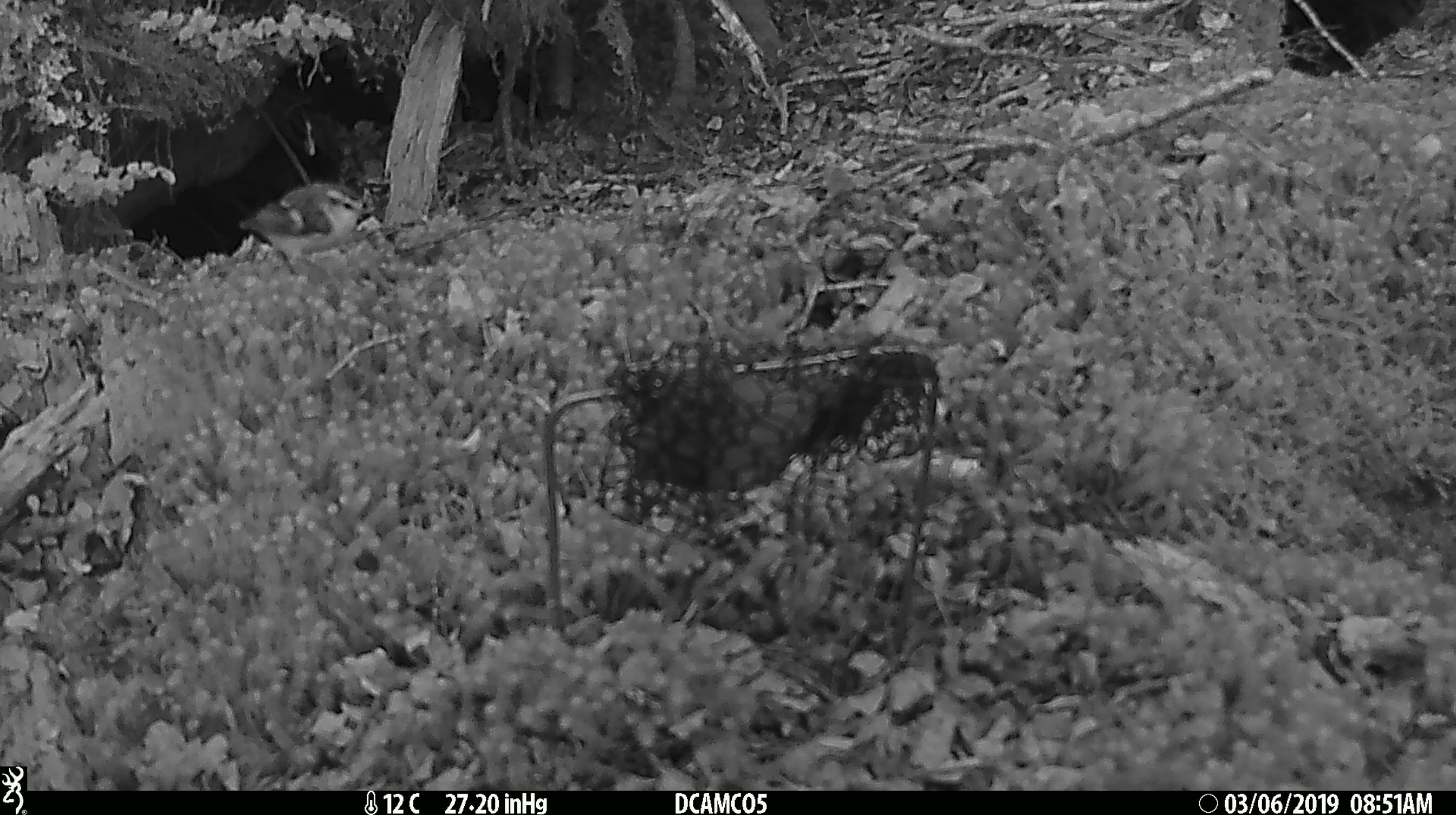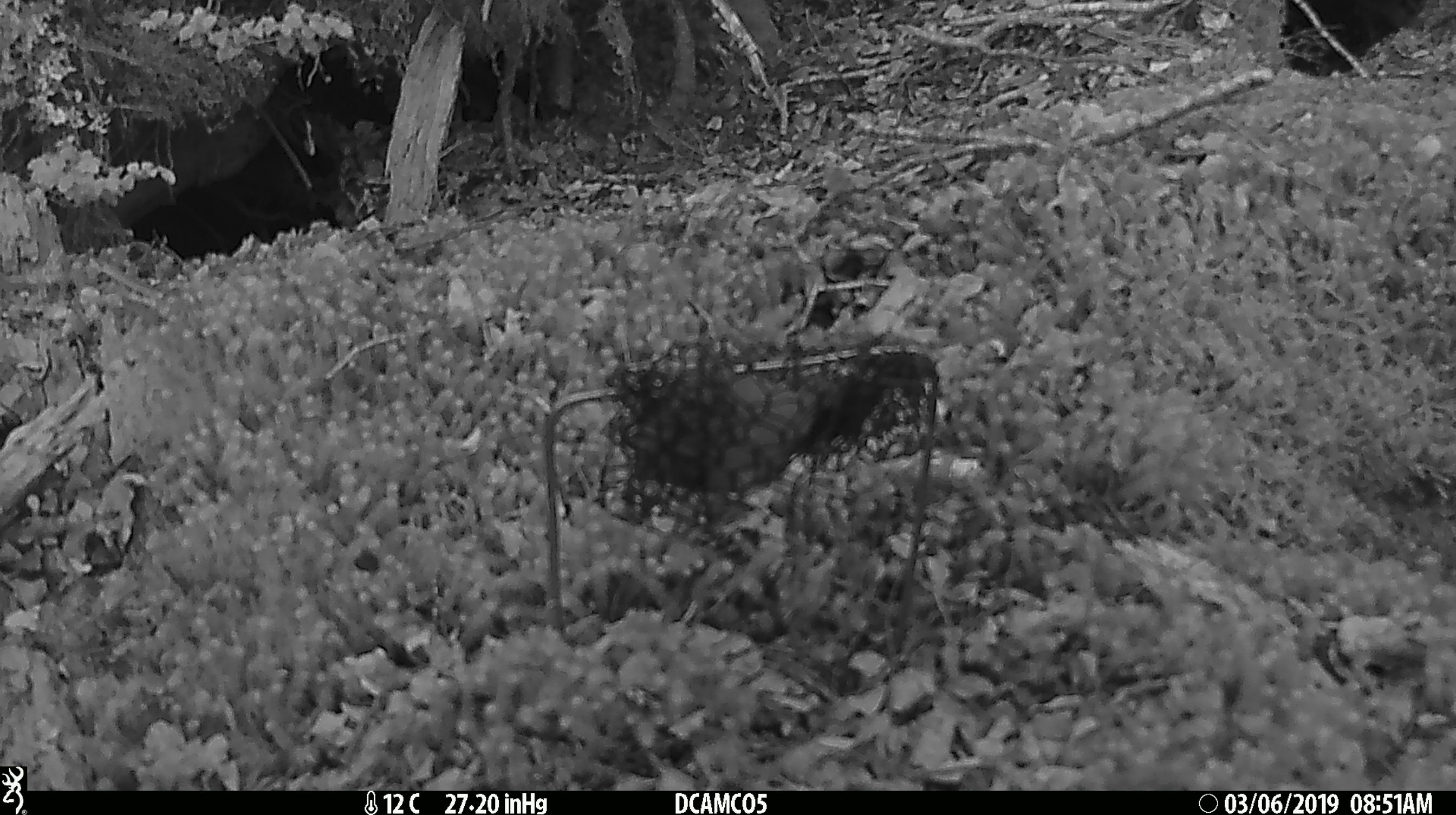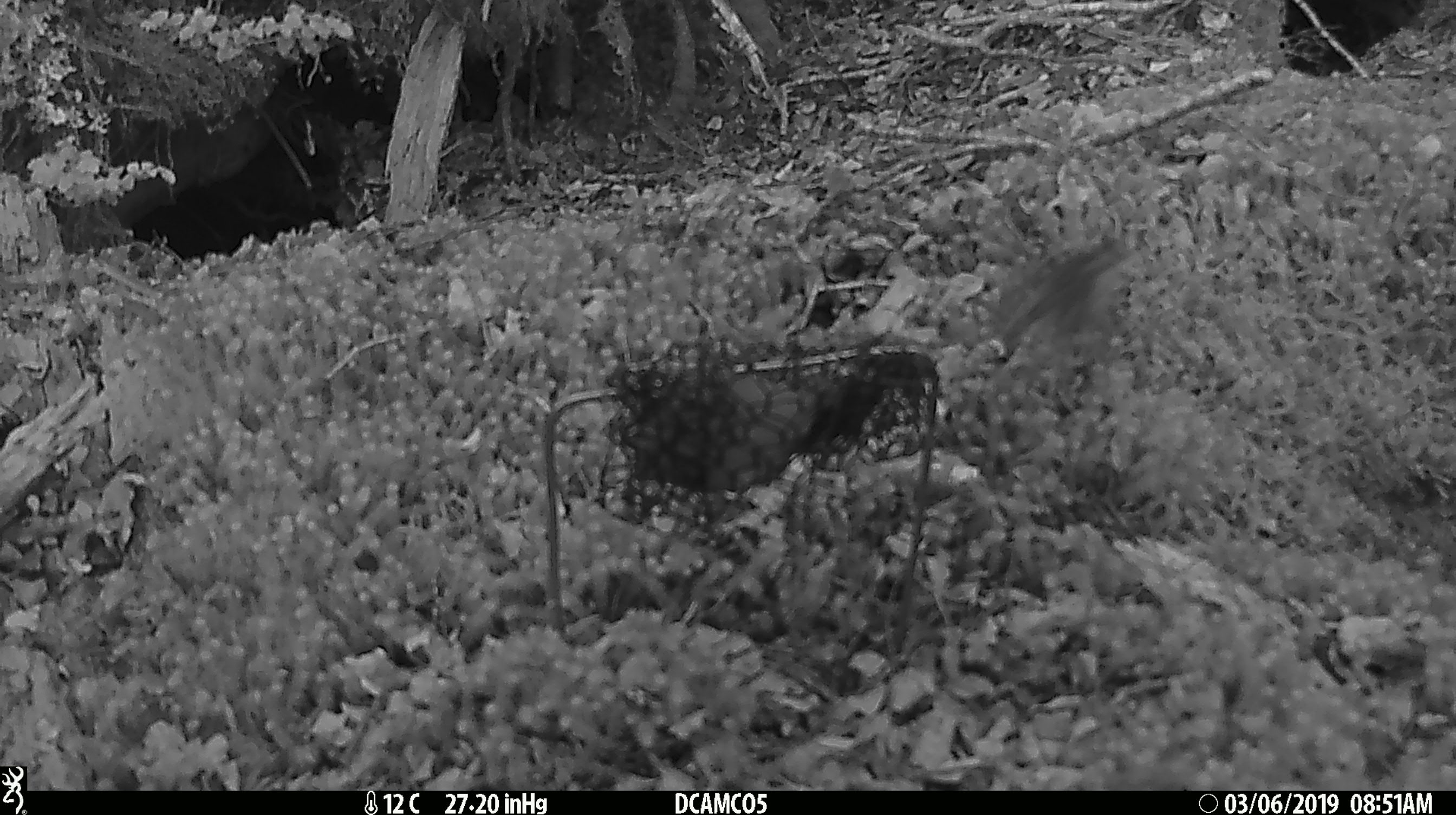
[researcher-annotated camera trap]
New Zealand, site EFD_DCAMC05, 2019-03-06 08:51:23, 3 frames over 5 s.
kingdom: Animalia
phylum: Chordata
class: Aves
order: Passeriformes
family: Acanthisittidae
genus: Acanthisitta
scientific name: Acanthisitta chloris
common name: rifleman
Rifleman (Acanthisitta chloris).